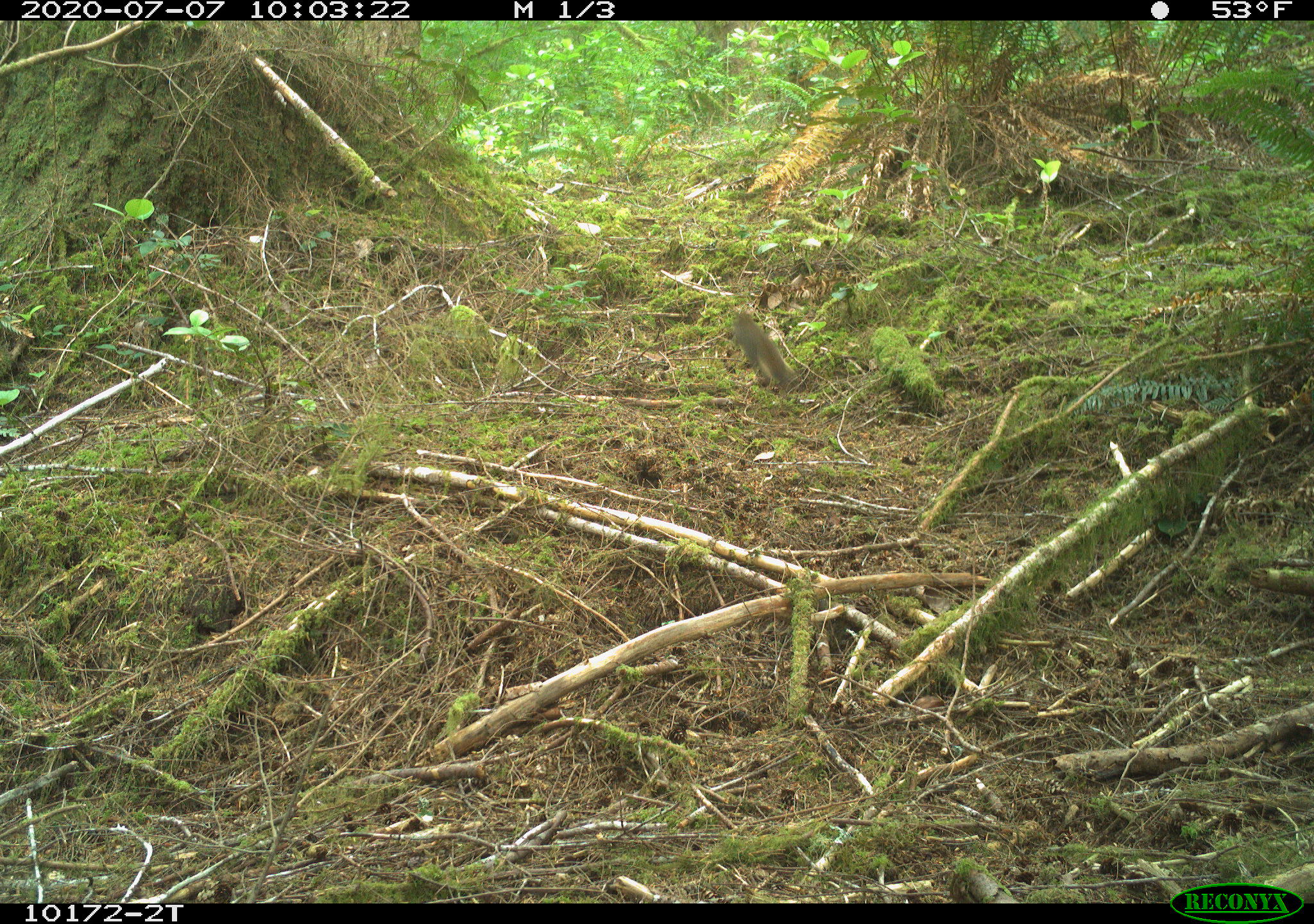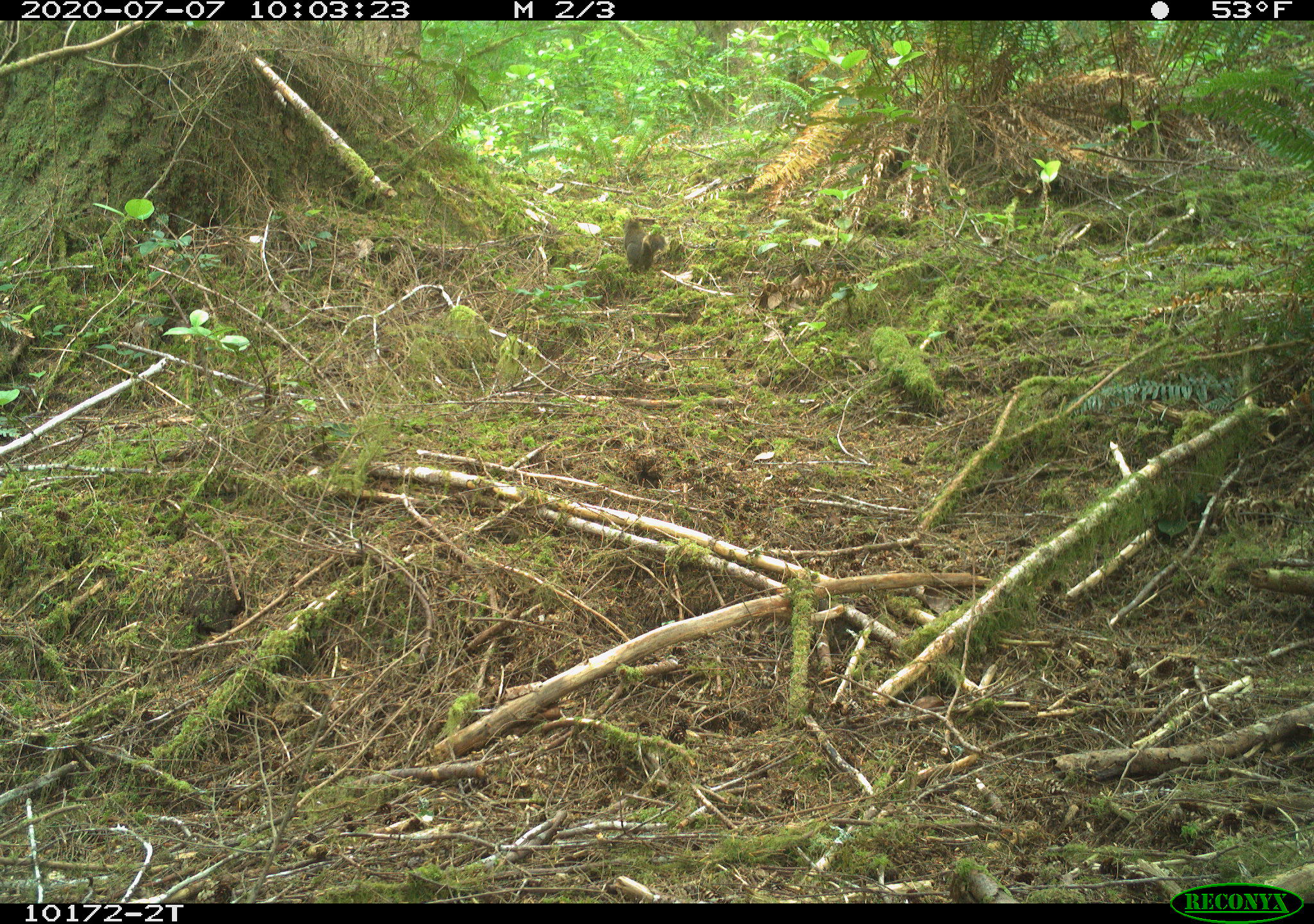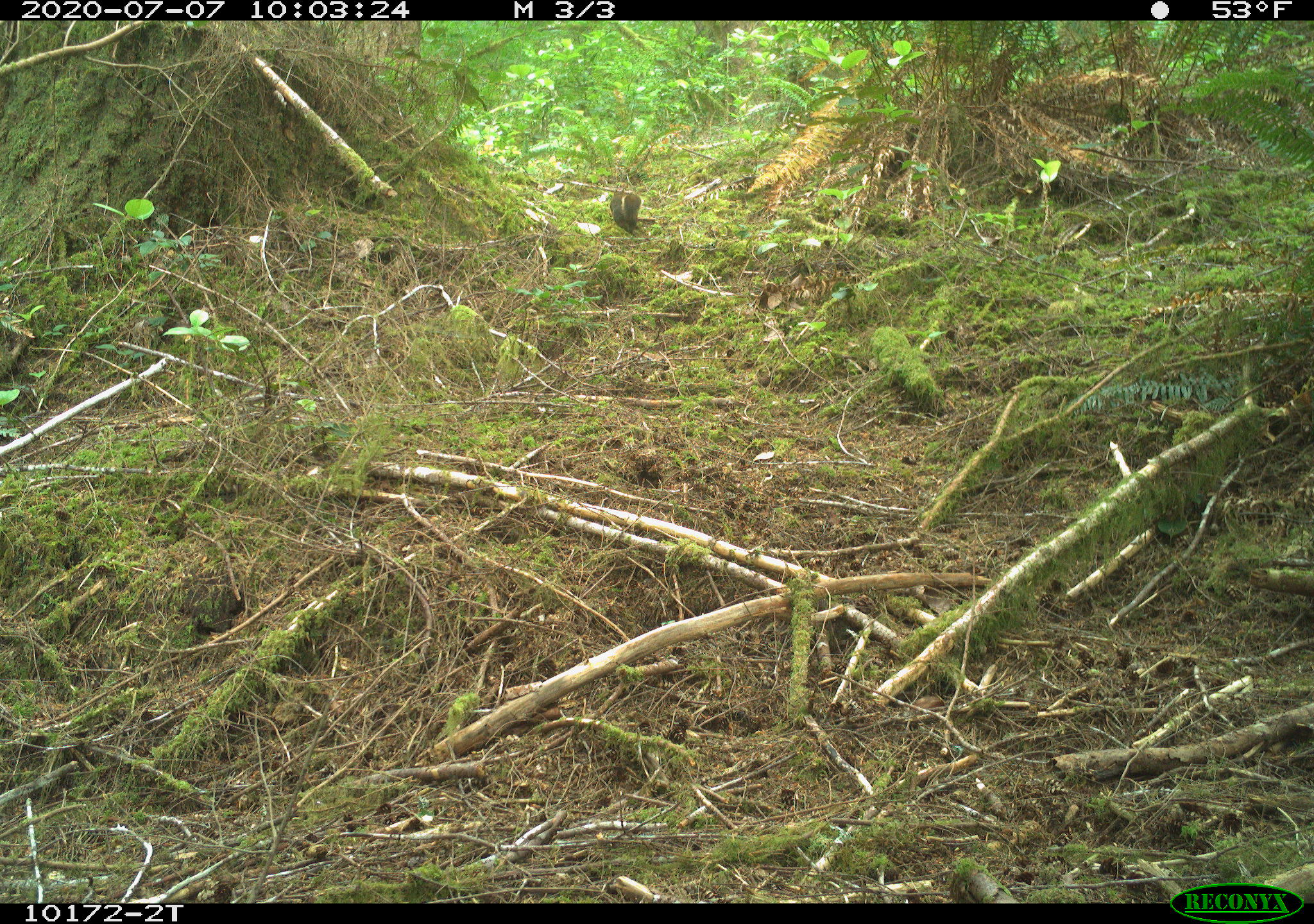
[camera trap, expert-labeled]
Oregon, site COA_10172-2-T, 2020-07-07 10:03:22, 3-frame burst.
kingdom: Animalia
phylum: Chordata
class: Mammalia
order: Rodentia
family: Sciuridae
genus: Tamiasciurus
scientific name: Tamiasciurus douglasii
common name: douglas squirrel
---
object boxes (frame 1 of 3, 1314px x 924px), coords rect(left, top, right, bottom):
douglas squirrel: rect(722, 307, 796, 395)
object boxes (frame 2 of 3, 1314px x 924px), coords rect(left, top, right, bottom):
douglas squirrel: rect(615, 213, 671, 276)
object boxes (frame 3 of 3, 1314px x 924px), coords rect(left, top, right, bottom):
douglas squirrel: rect(604, 179, 649, 236)